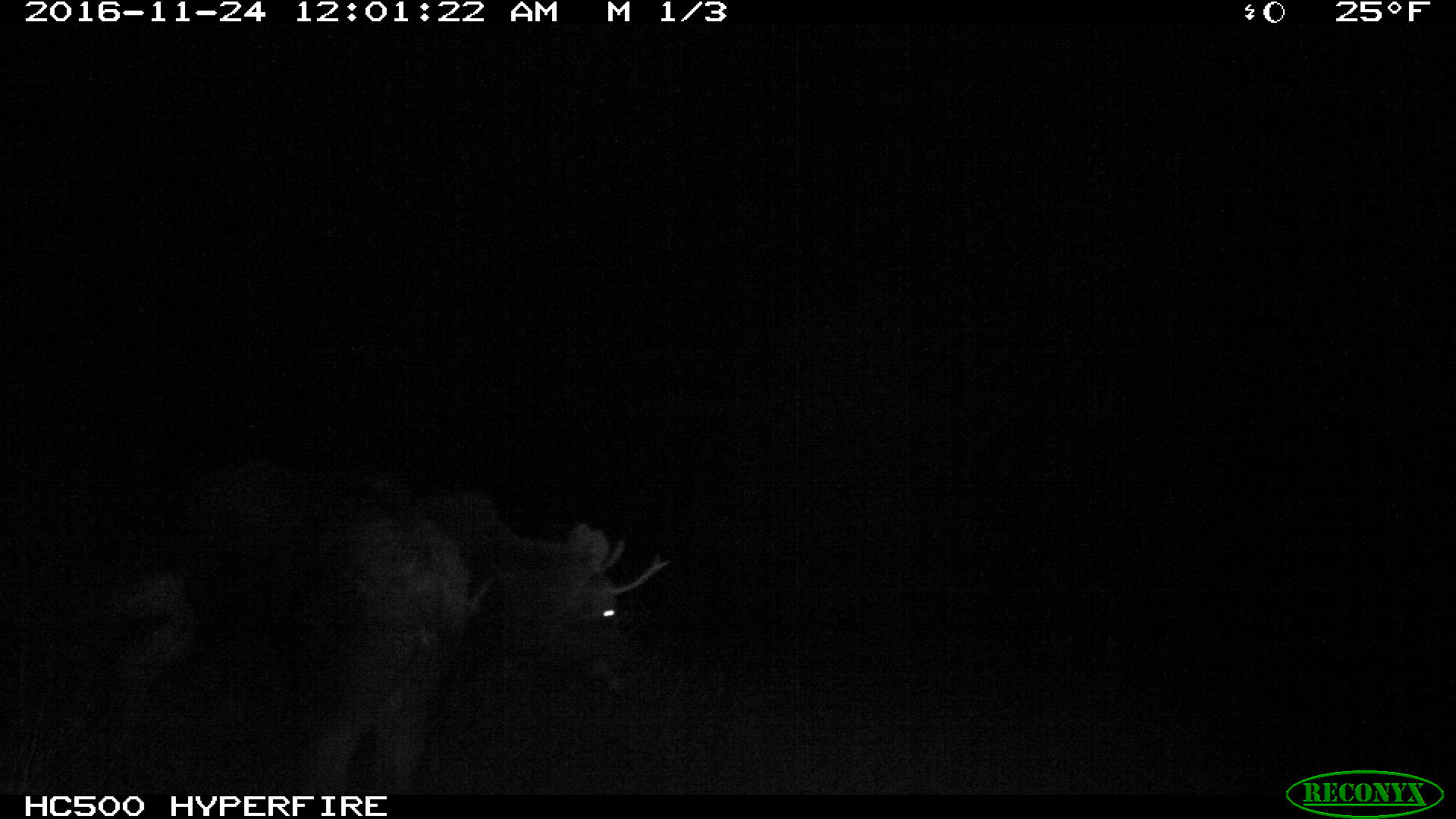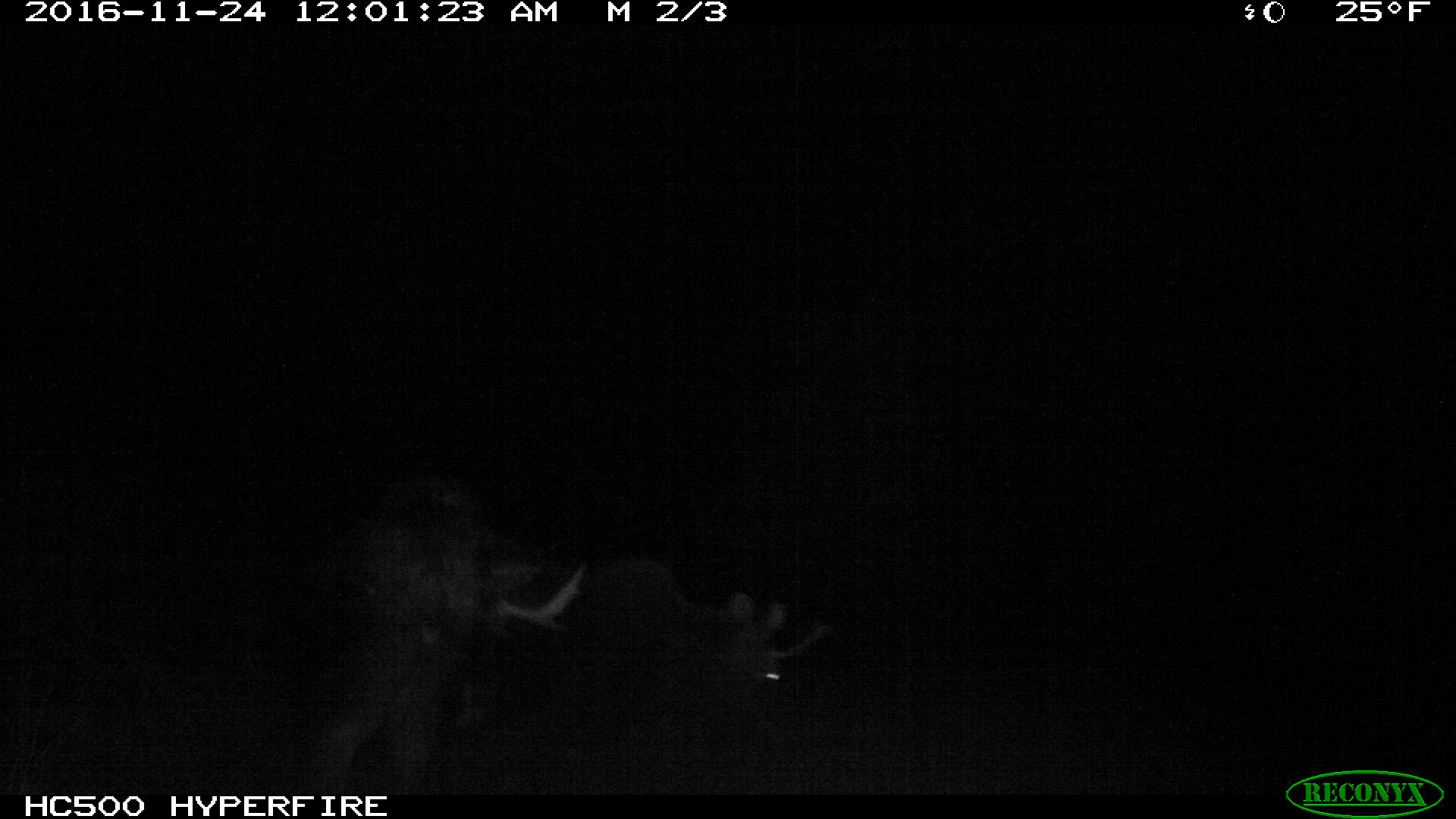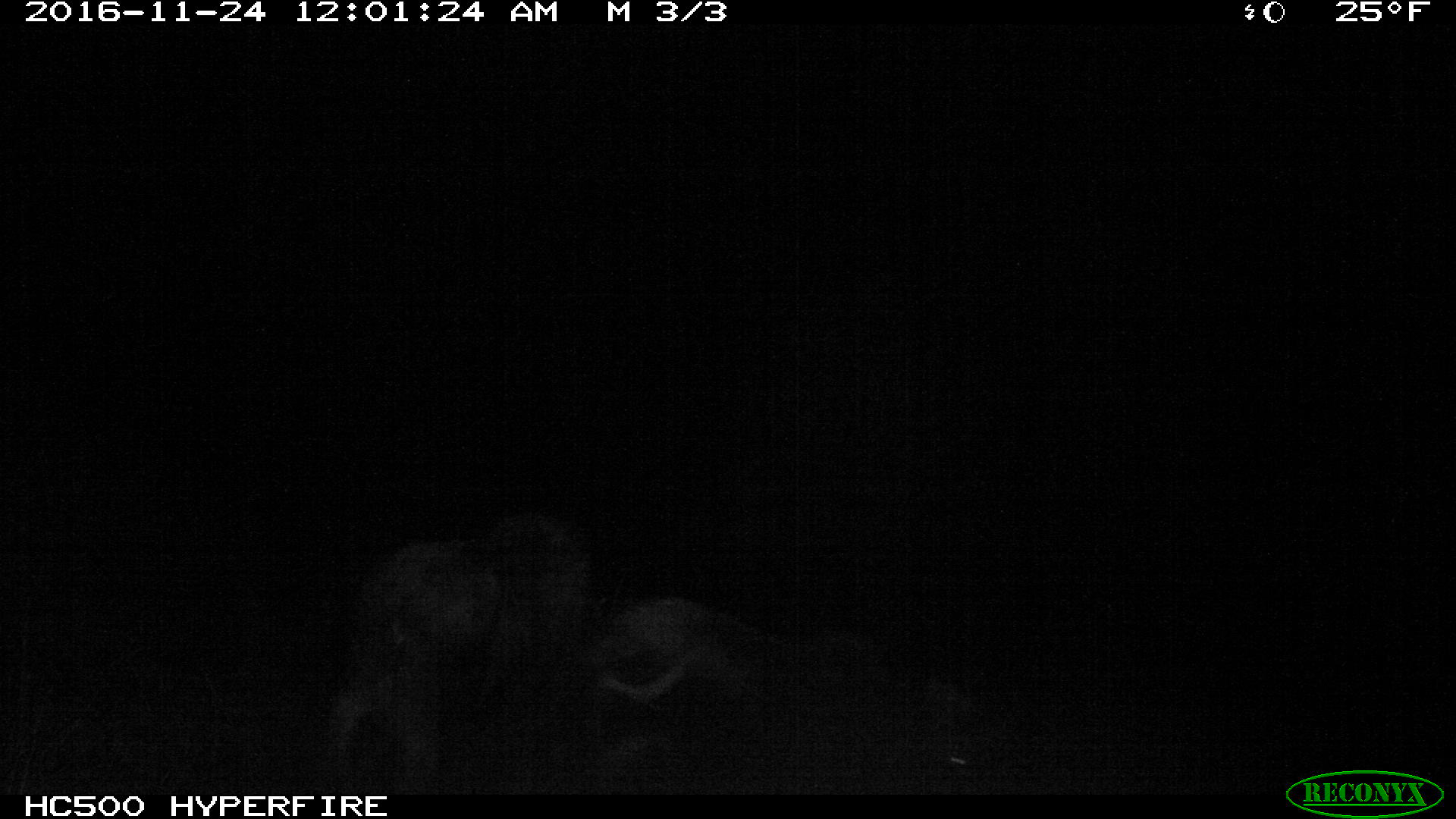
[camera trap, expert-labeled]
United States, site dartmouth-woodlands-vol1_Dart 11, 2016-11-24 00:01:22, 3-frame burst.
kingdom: Animalia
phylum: Chordata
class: Mammalia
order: Artiodactyla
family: Cervidae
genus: Alces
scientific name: Alces alces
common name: moose